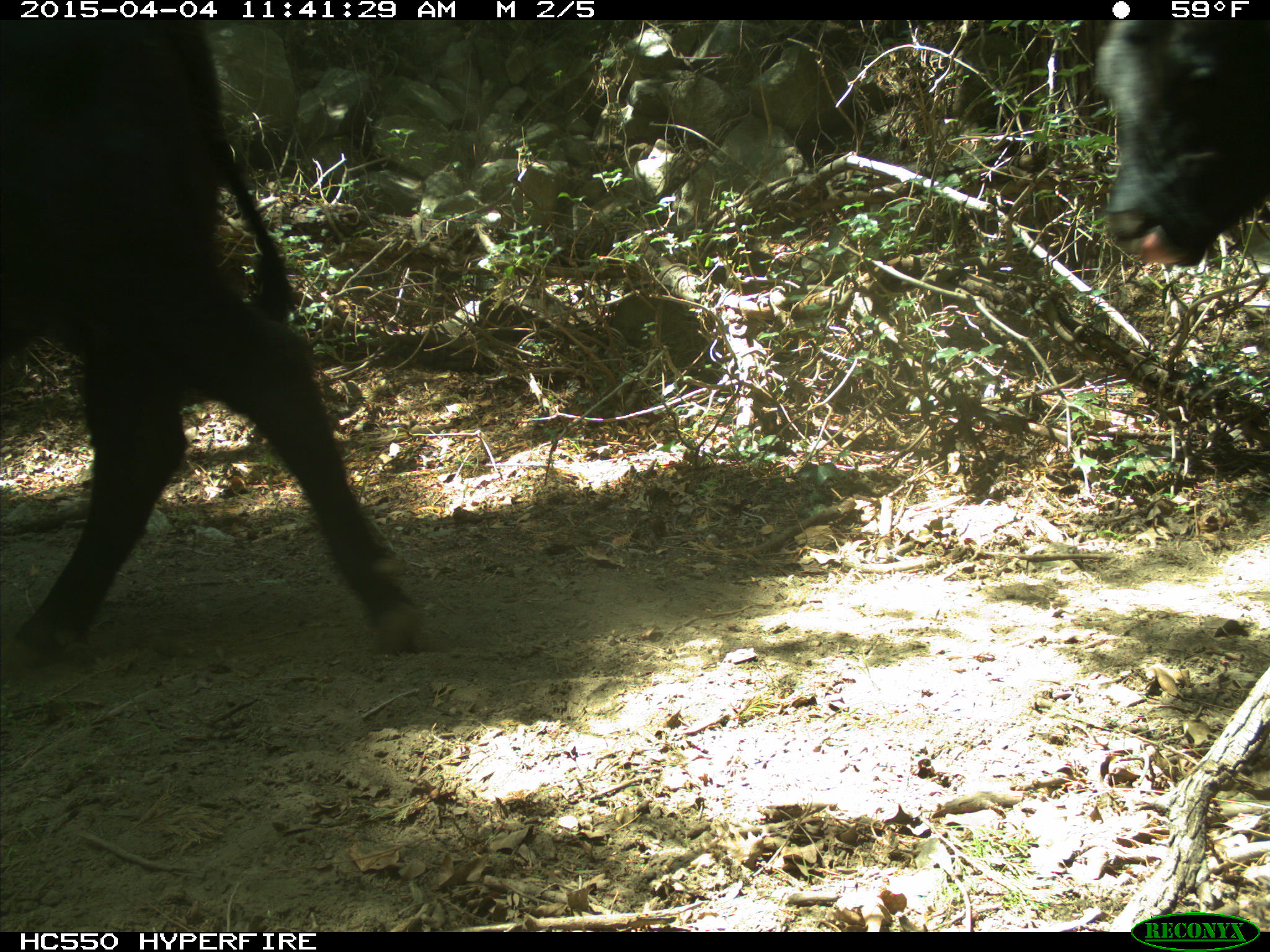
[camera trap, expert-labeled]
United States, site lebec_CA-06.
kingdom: Animalia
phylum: Chordata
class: Mammalia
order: Artiodactyla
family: Bovidae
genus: Bos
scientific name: Bos taurus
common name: domestic cow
Bos taurus (domestic cow).